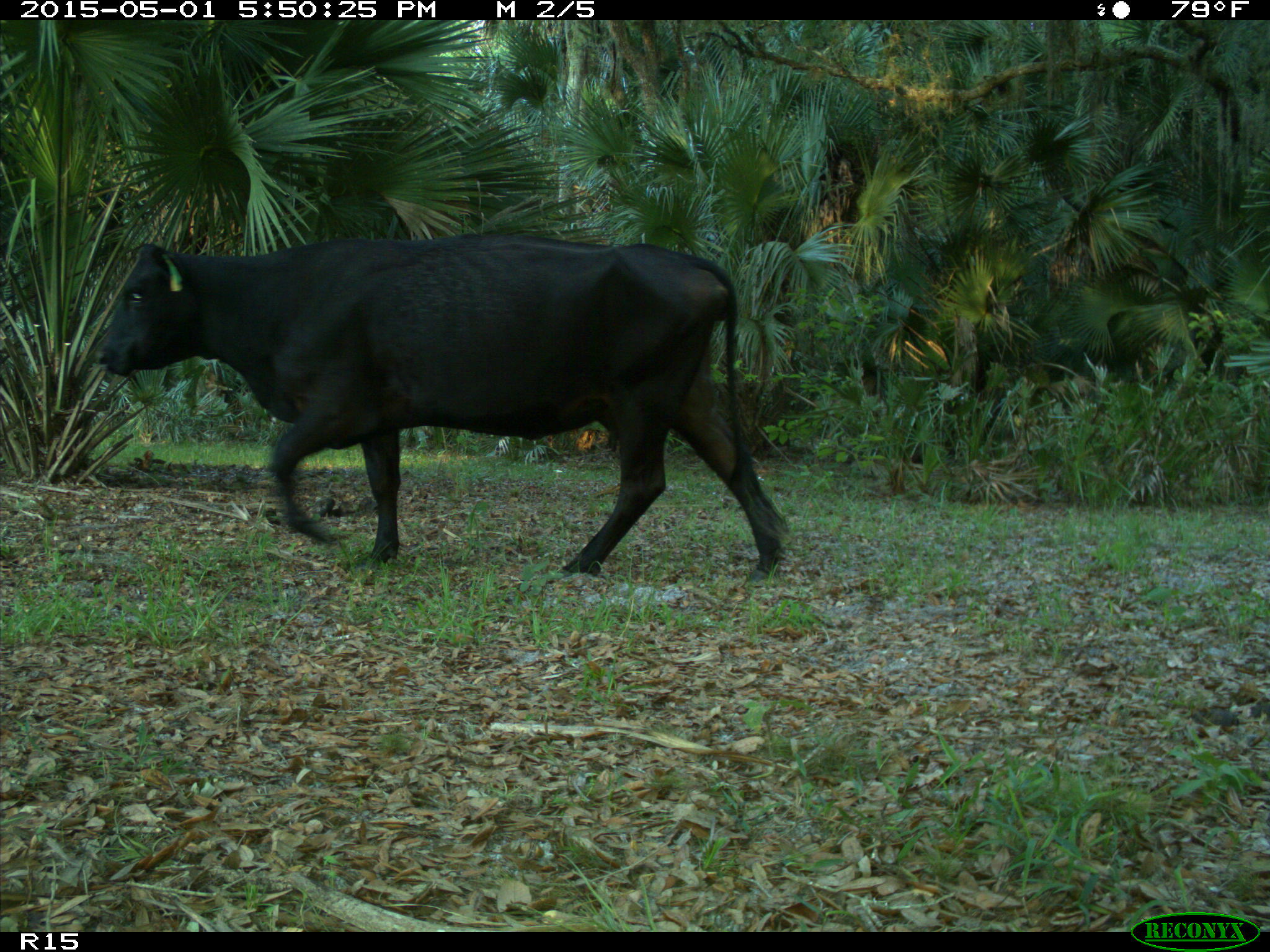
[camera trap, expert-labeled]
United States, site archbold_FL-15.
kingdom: Animalia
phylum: Chordata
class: Mammalia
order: Artiodactyla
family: Bovidae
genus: Bos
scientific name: Bos taurus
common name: domestic cow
Bos taurus (domestic cow).